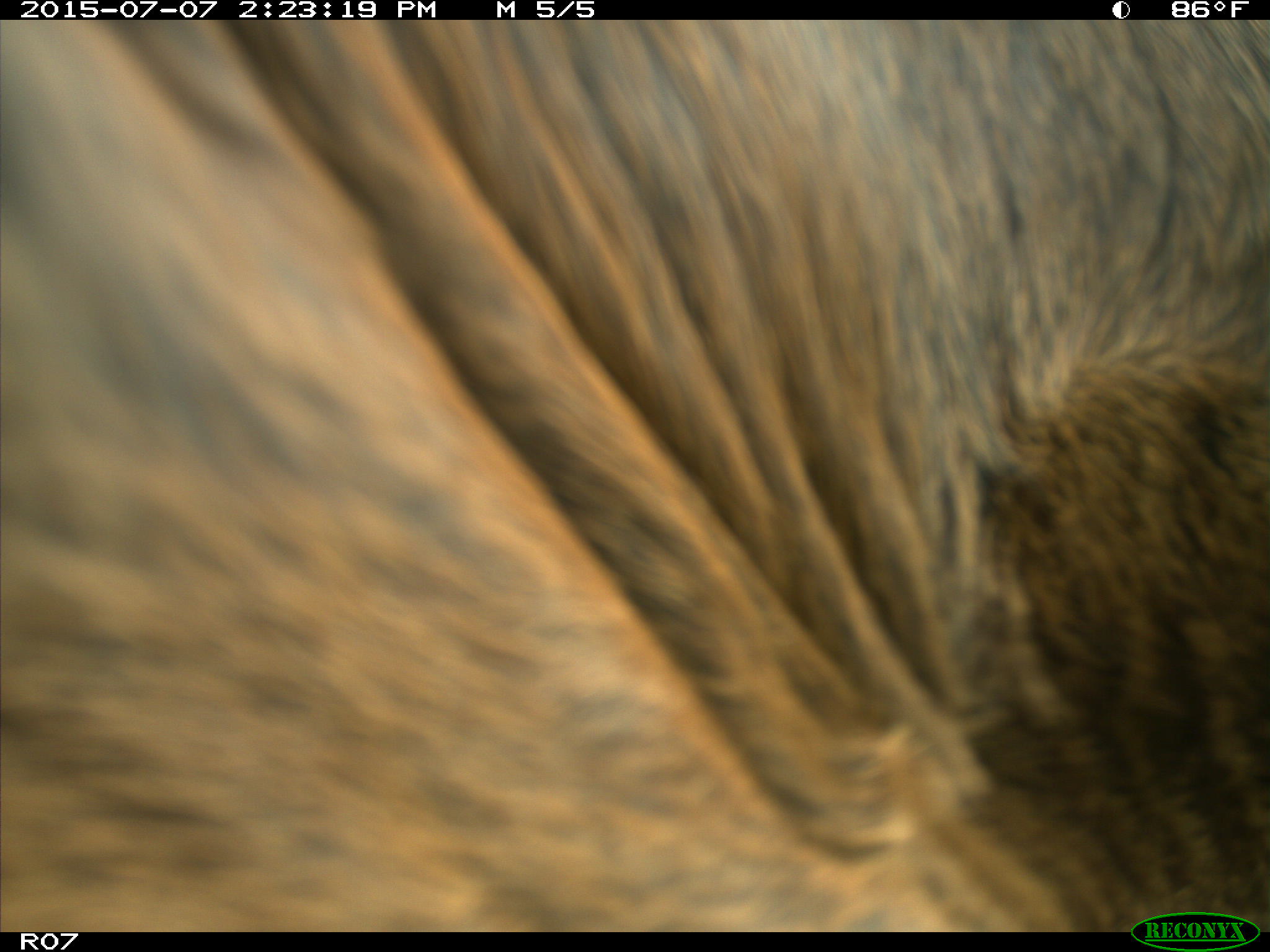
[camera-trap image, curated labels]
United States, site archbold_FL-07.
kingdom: Animalia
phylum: Chordata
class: Mammalia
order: Artiodactyla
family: Bovidae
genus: Bos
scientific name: Bos taurus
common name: domestic cow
Bos taurus (domestic cow).